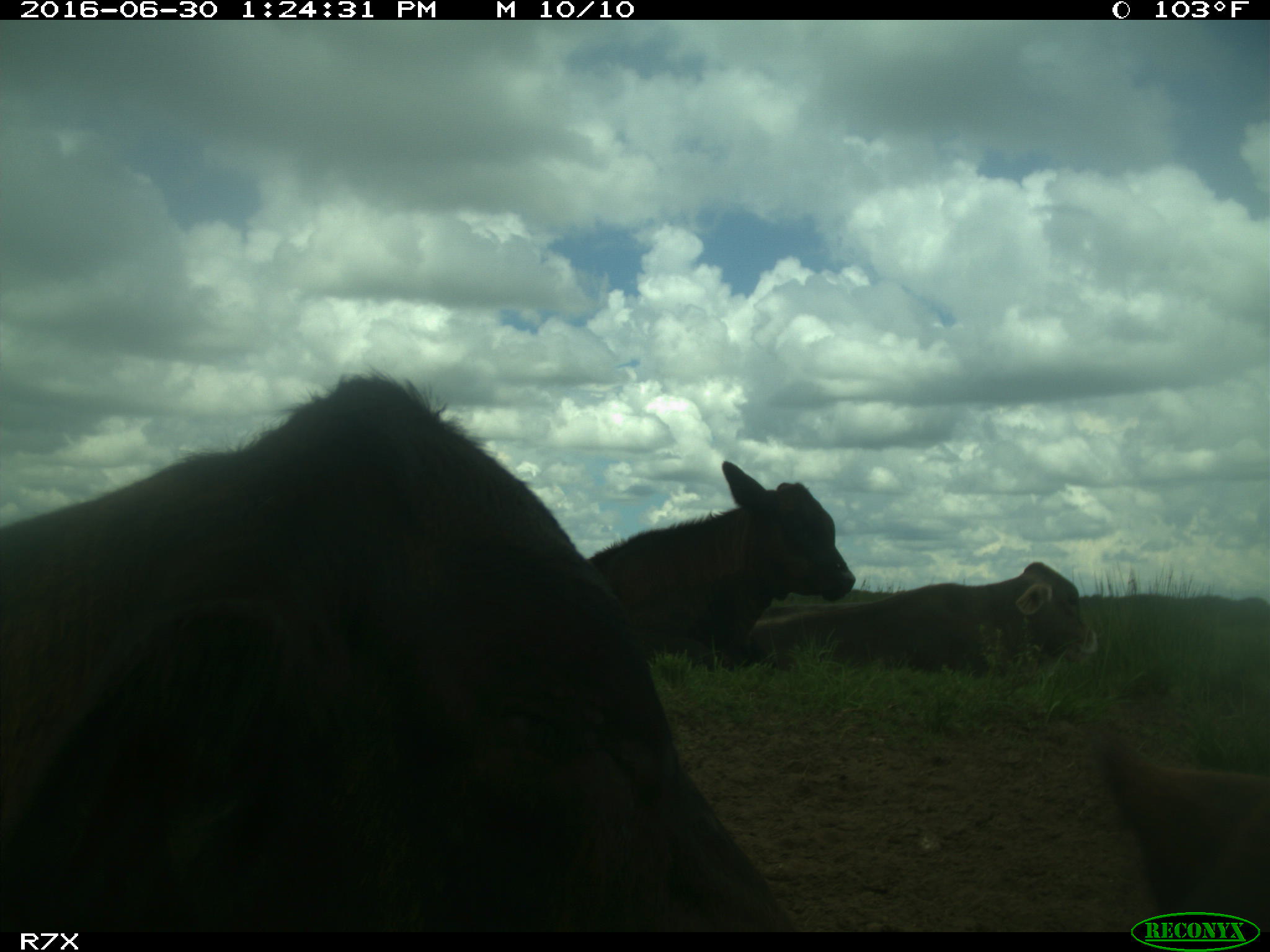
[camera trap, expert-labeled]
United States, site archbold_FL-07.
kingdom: Animalia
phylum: Chordata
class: Mammalia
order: Artiodactyla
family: Bovidae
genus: Bos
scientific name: Bos taurus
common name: domestic cow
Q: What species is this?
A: Bos taurus (domestic cow).